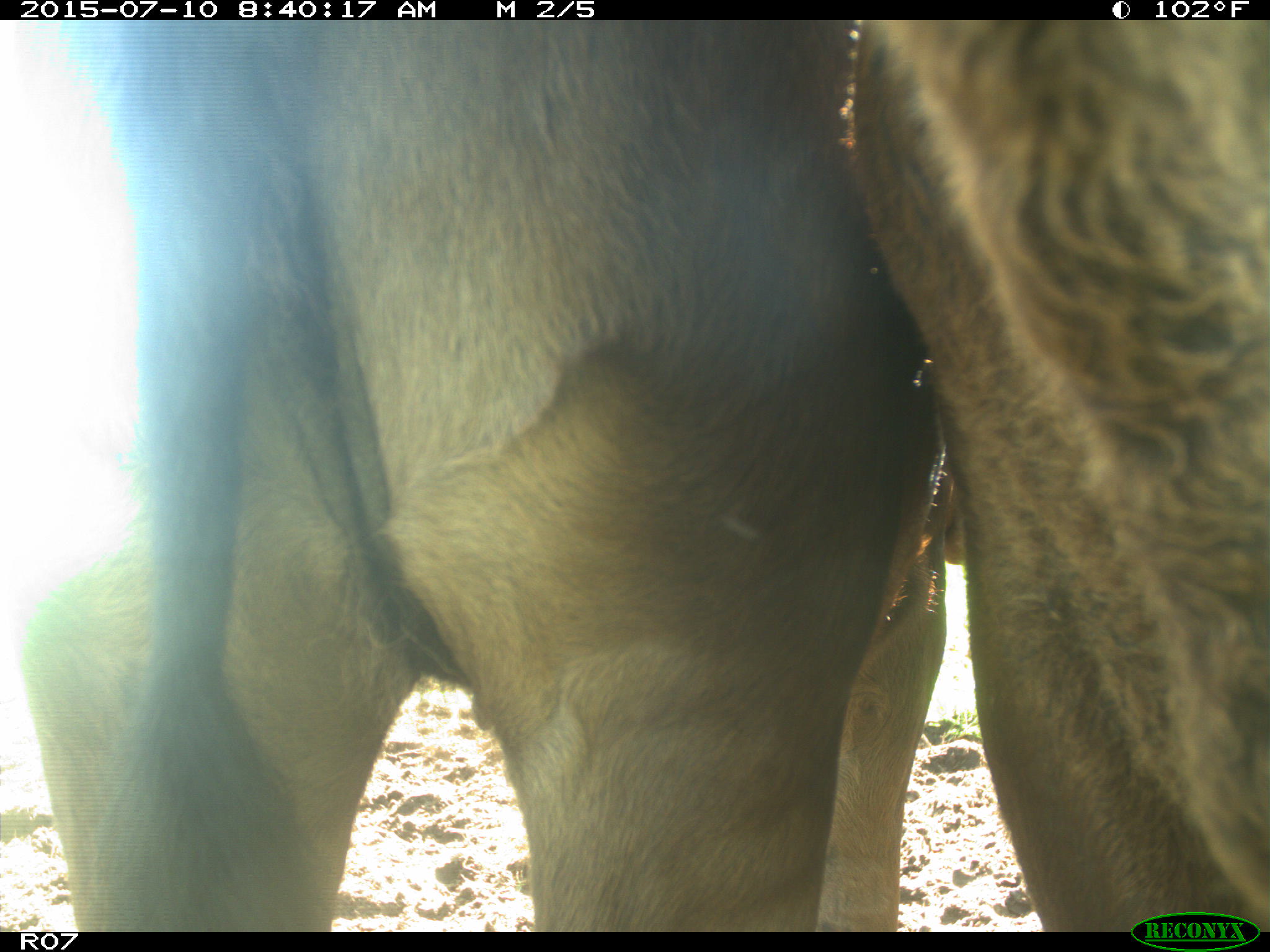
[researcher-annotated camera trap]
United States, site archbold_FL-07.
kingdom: Animalia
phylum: Chordata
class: Mammalia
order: Artiodactyla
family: Bovidae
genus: Bos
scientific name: Bos taurus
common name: domestic cow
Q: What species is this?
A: Bos taurus (domestic cow).